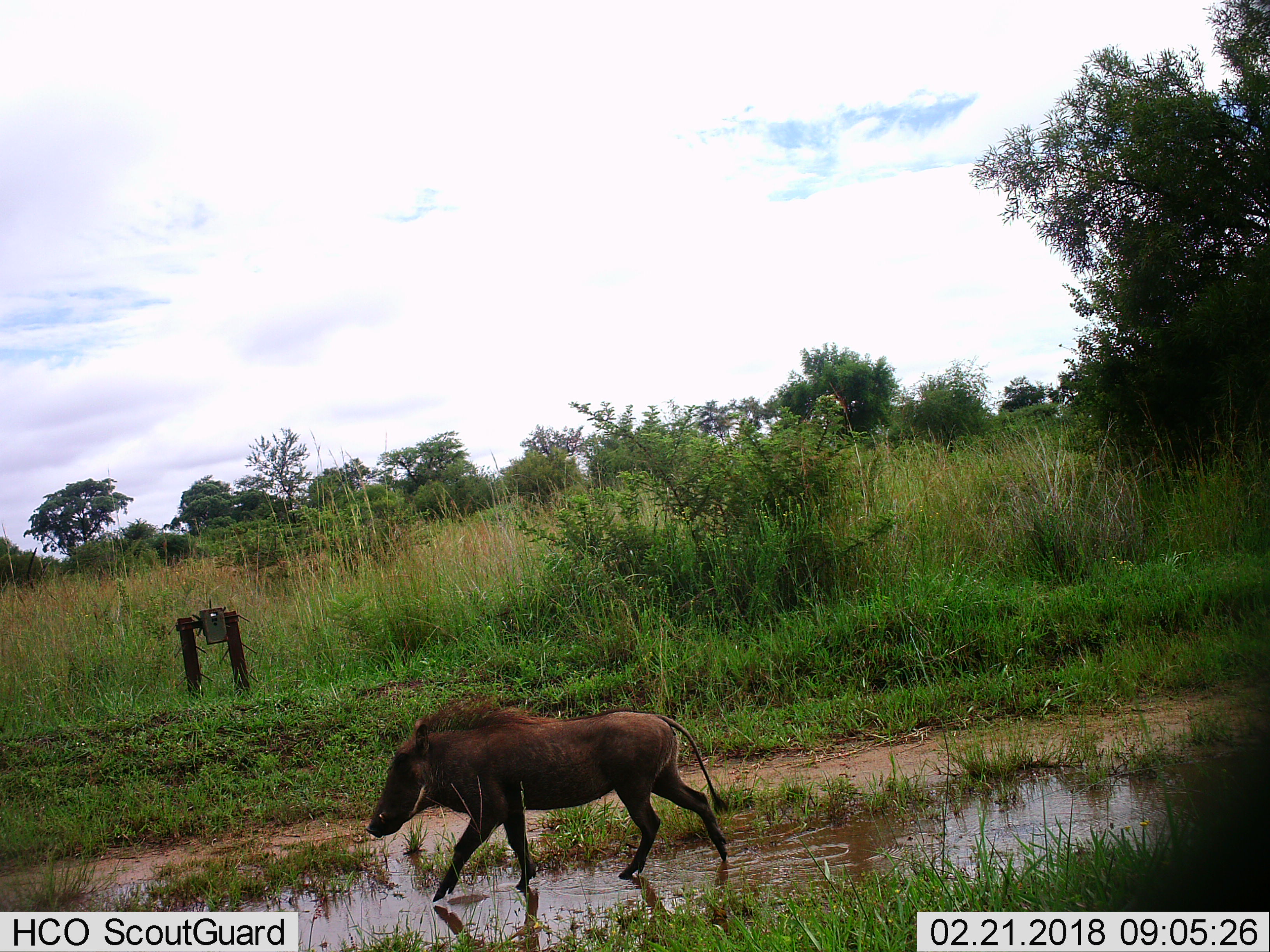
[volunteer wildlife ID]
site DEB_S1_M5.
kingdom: Animalia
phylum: Chordata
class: Mammalia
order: Artiodactyla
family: Suidae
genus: Phacochoerus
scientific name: Phacochoerus africanus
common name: warthog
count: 1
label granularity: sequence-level